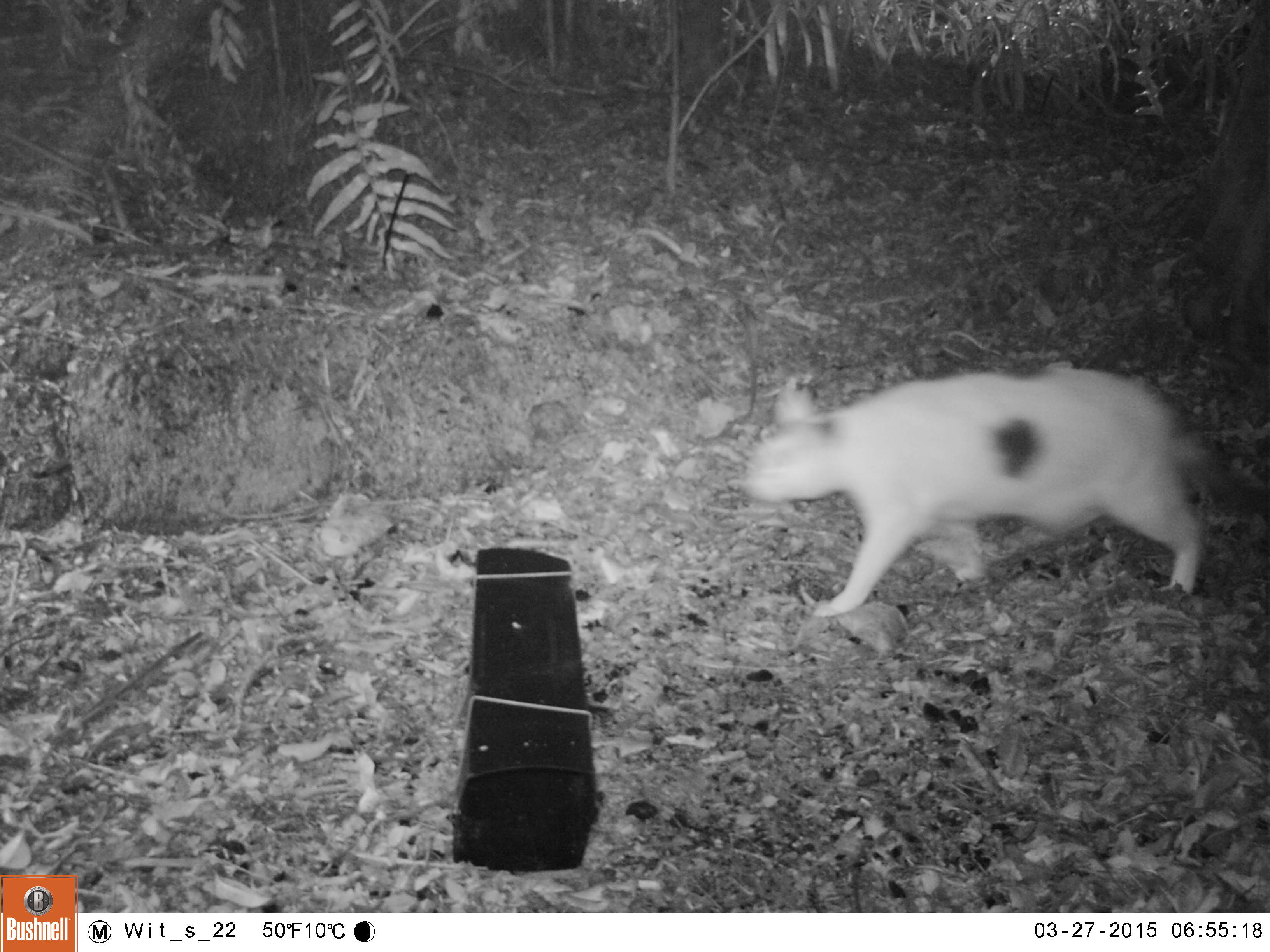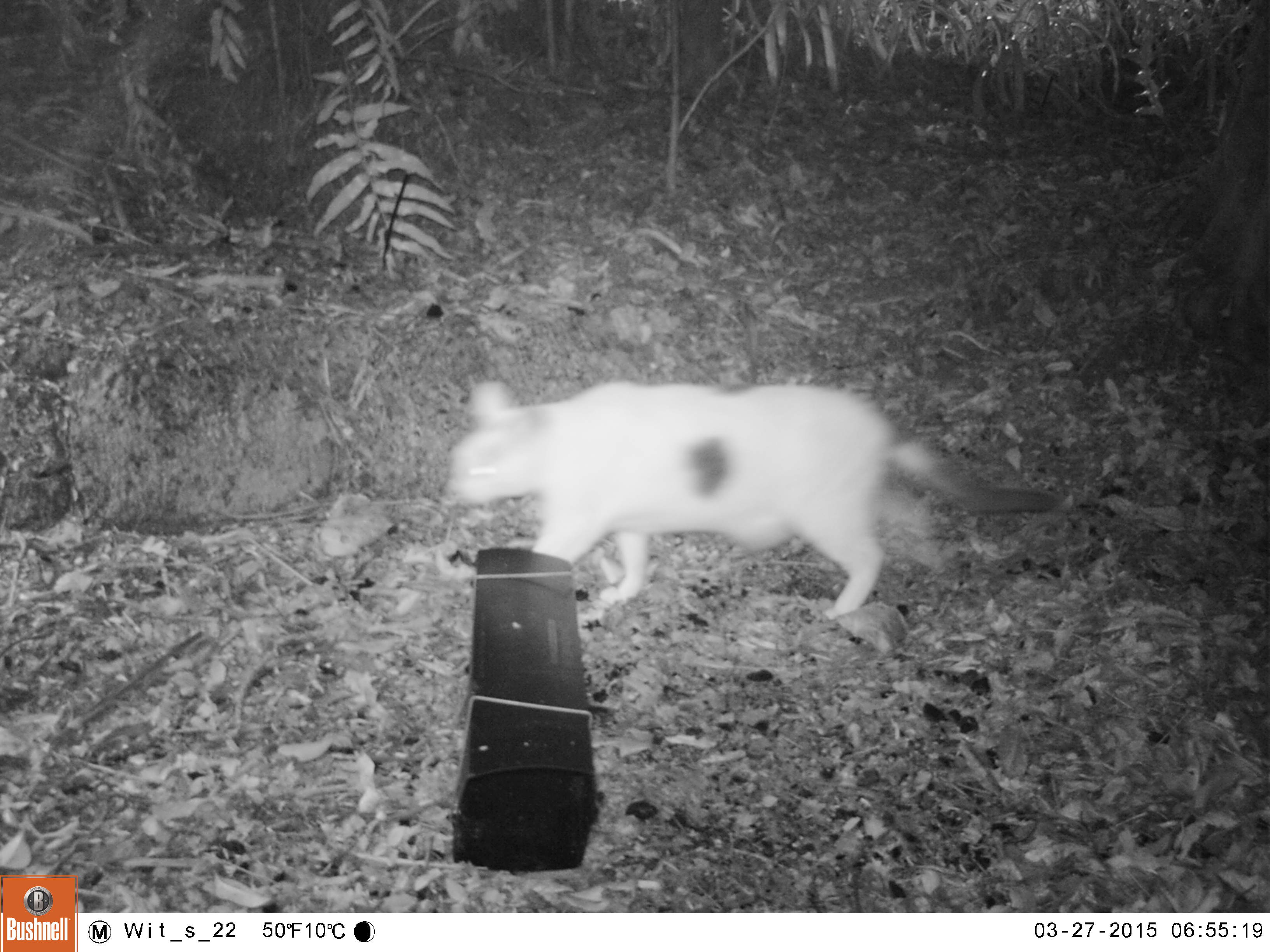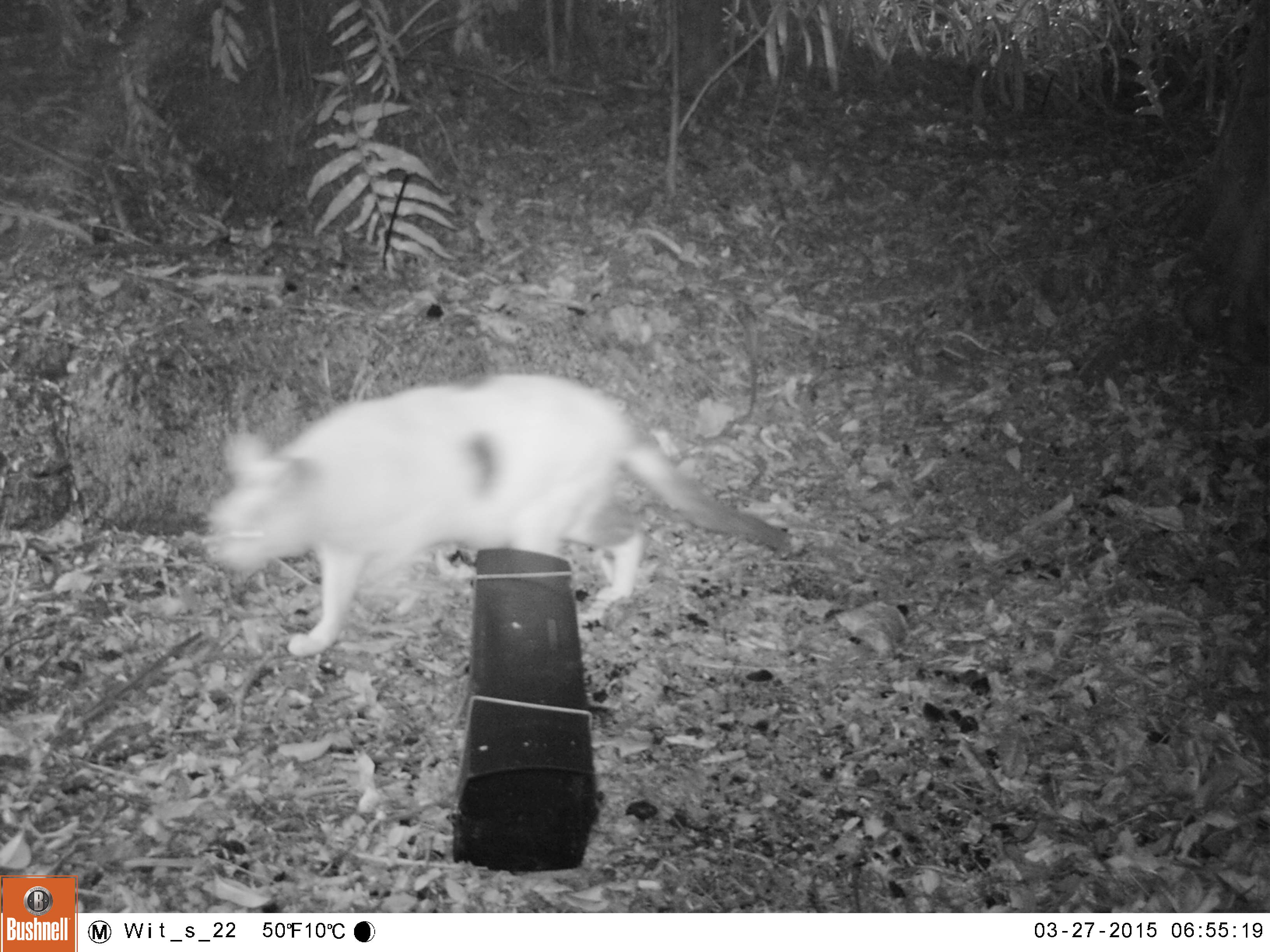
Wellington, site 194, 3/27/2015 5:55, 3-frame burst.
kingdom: Animalia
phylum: Chordata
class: Mammalia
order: Carnivora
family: Felidae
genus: Felis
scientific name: Felis catus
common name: cat